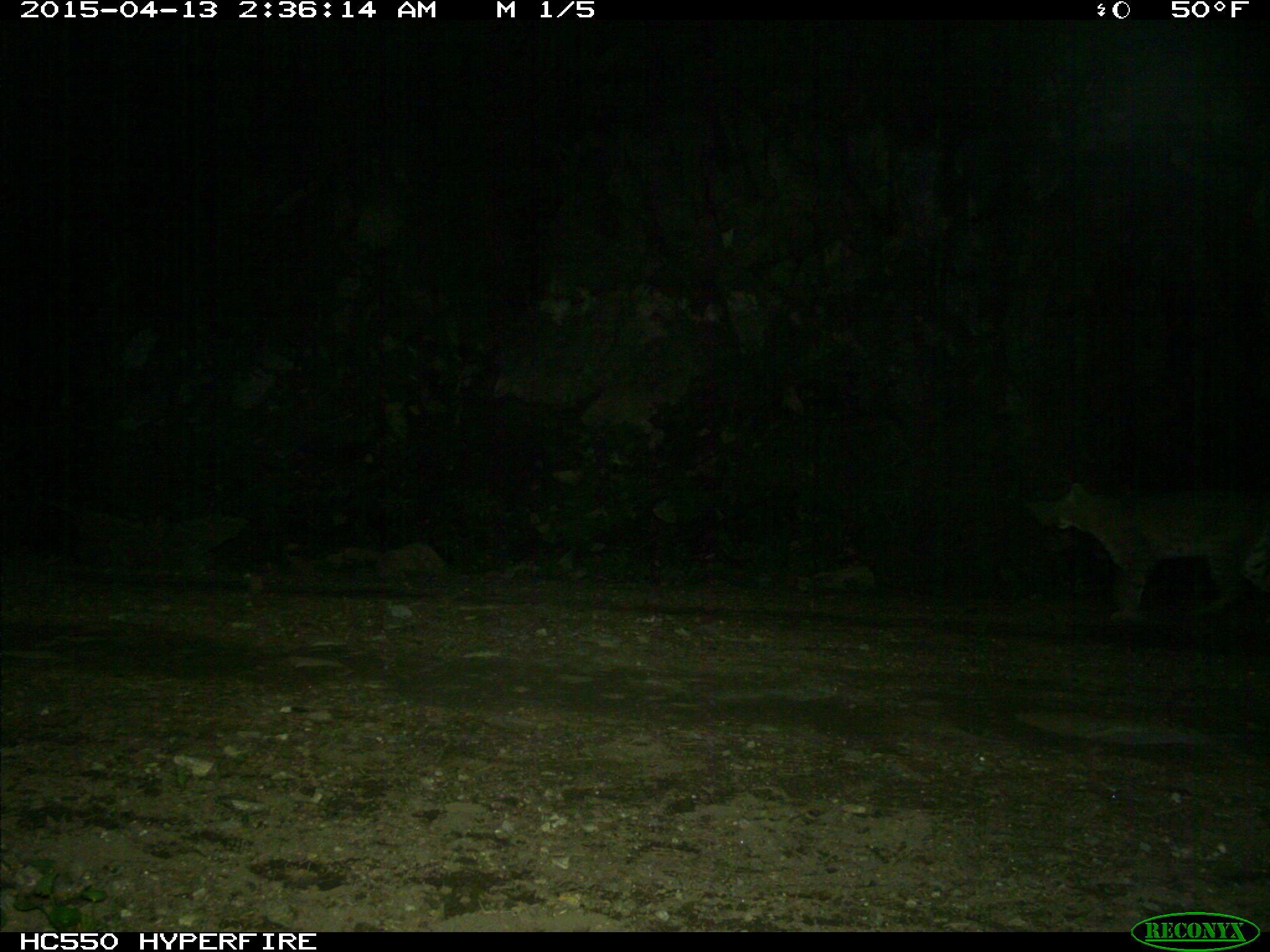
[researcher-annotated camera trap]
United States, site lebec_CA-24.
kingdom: Animalia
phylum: Chordata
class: Mammalia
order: Carnivora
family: Felidae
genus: Lynx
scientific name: Lynx rufus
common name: bobcat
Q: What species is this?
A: Lynx rufus (bobcat).